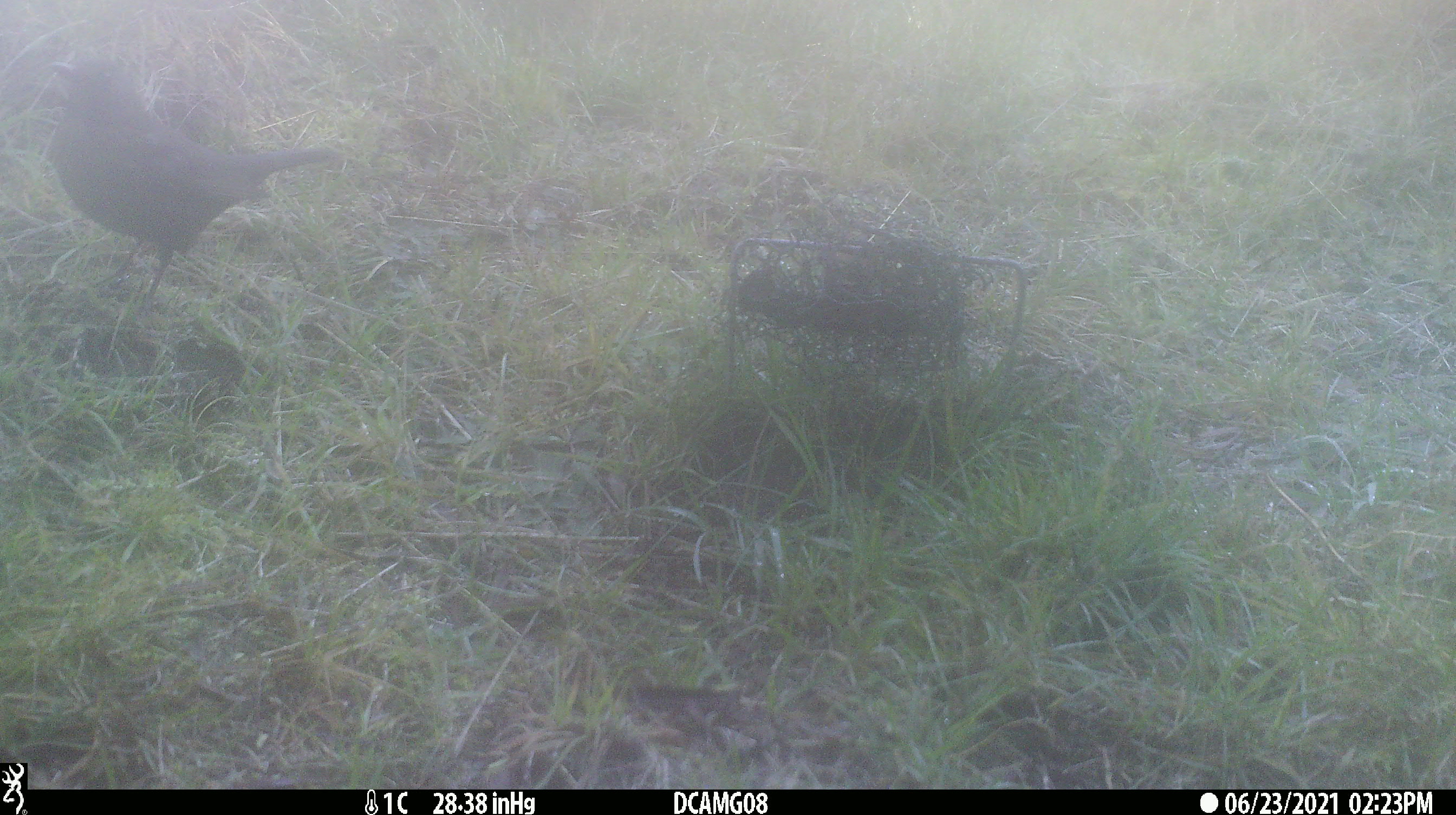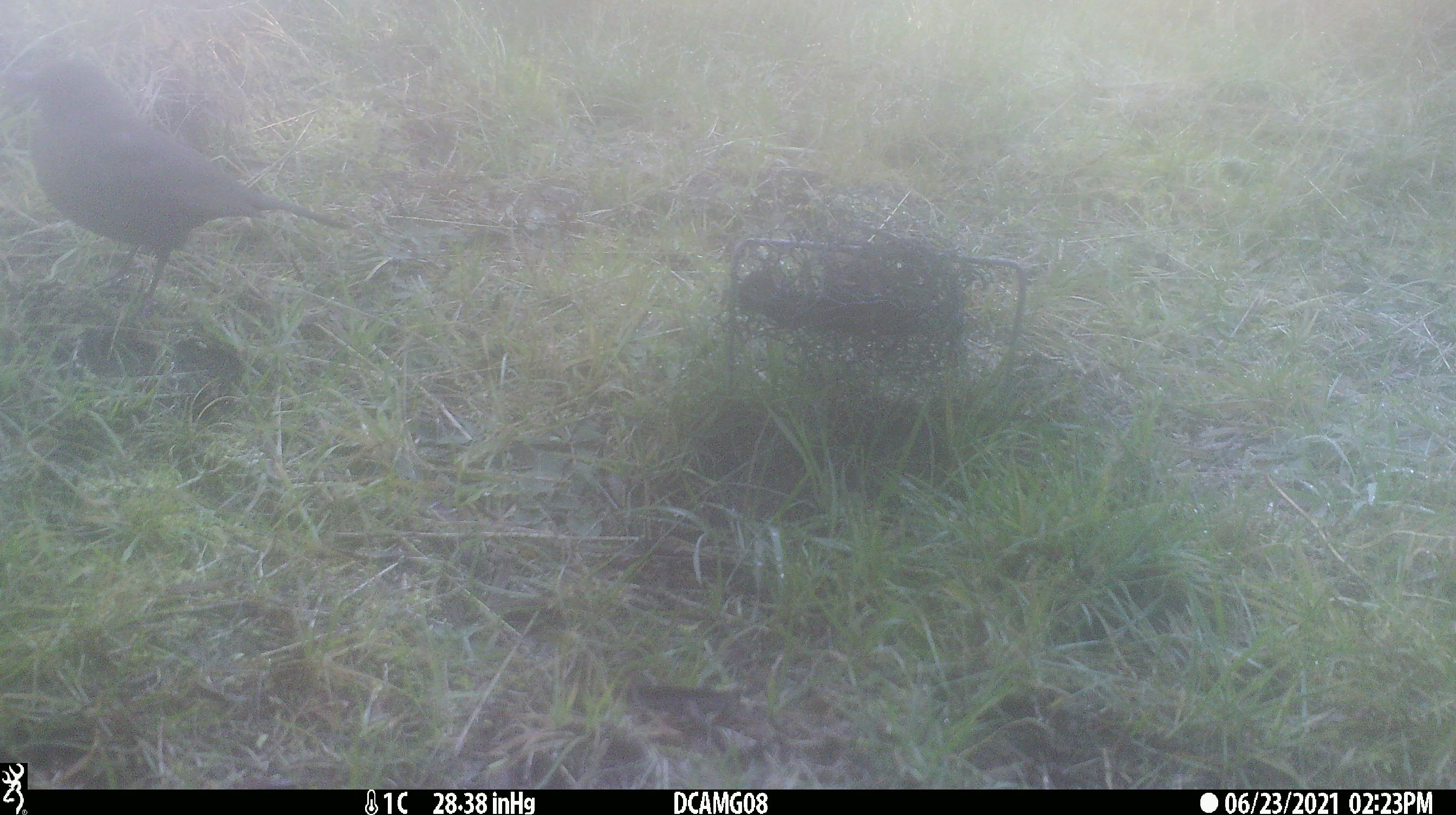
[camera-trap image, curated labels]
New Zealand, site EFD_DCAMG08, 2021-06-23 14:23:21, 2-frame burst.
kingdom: Animalia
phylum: Chordata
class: Aves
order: Passeriformes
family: Turdidae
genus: Turdus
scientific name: Turdus merula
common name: eurasian blackbird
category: blackbird